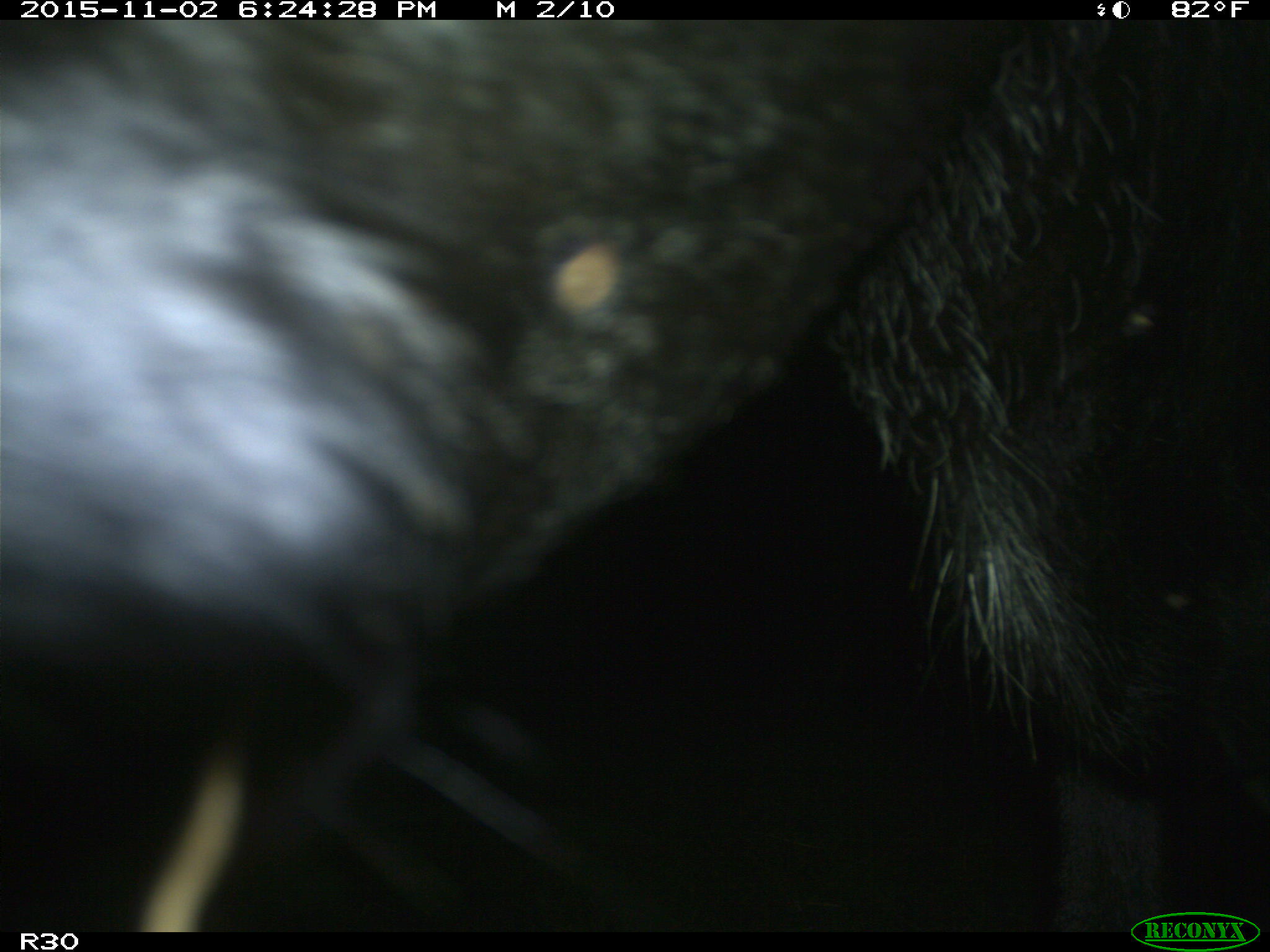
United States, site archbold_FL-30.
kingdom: Animalia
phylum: Chordata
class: Mammalia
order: Artiodactyla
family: Bovidae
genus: Bos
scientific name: Bos taurus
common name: domestic cow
Bos taurus (domestic cow).